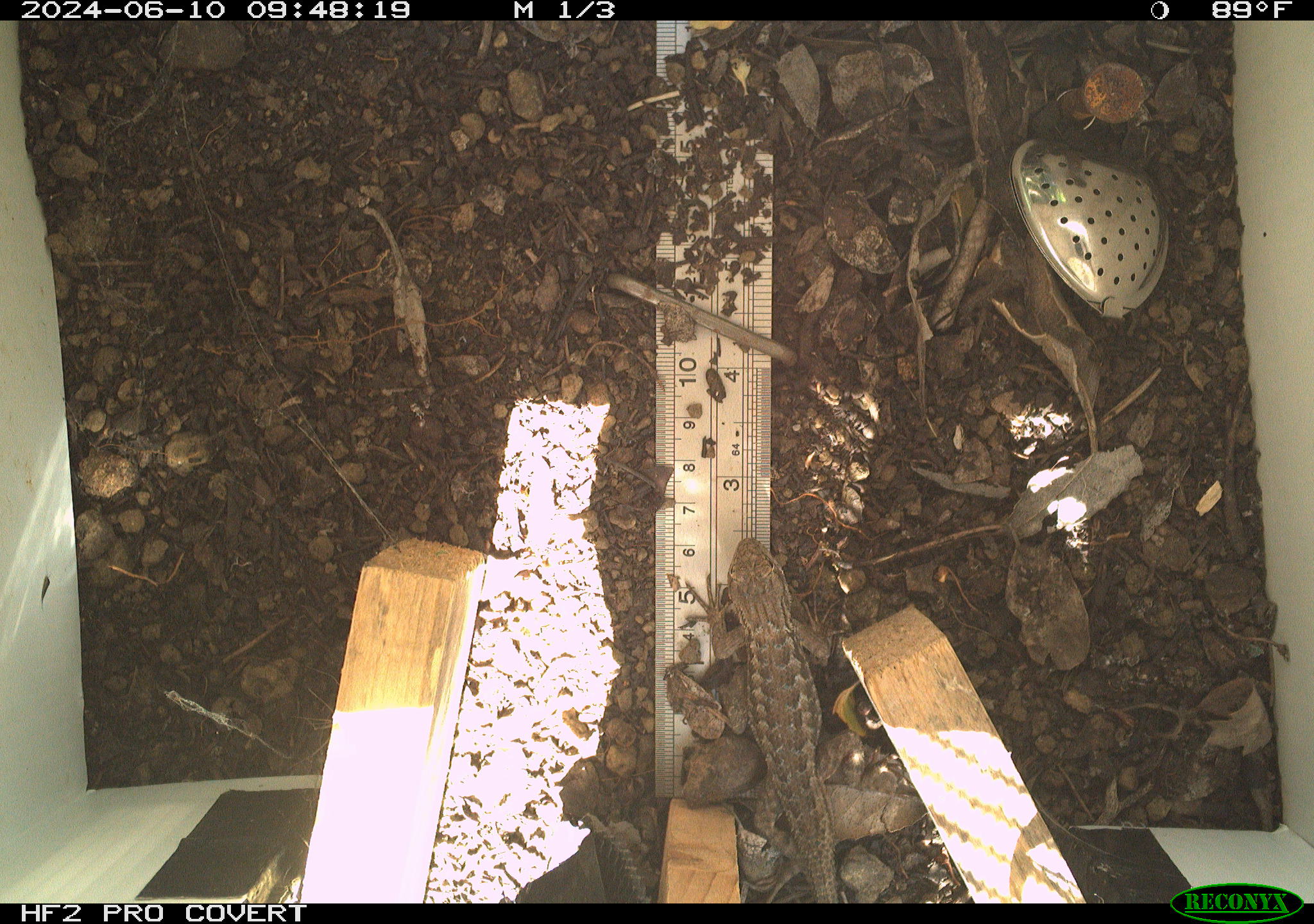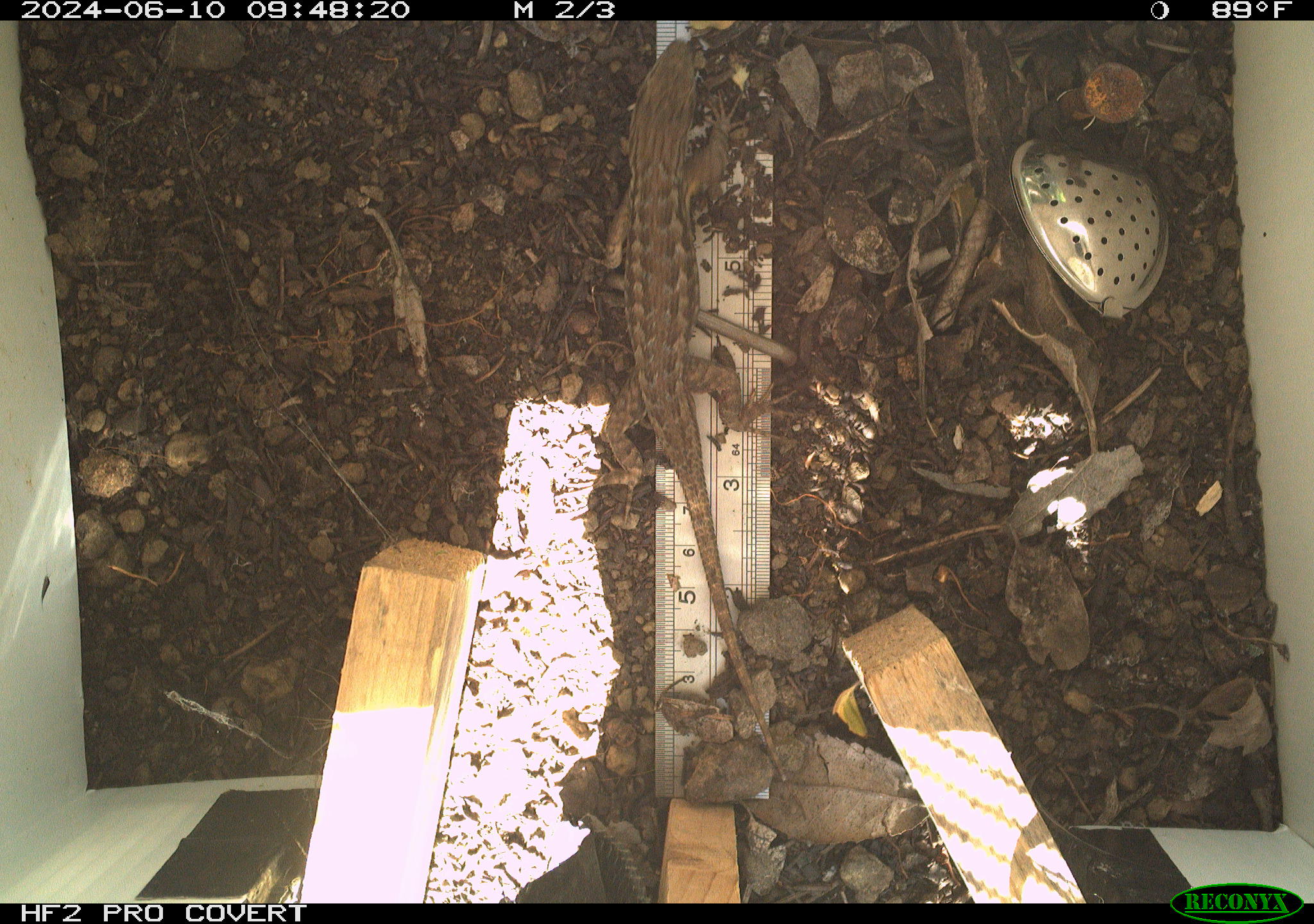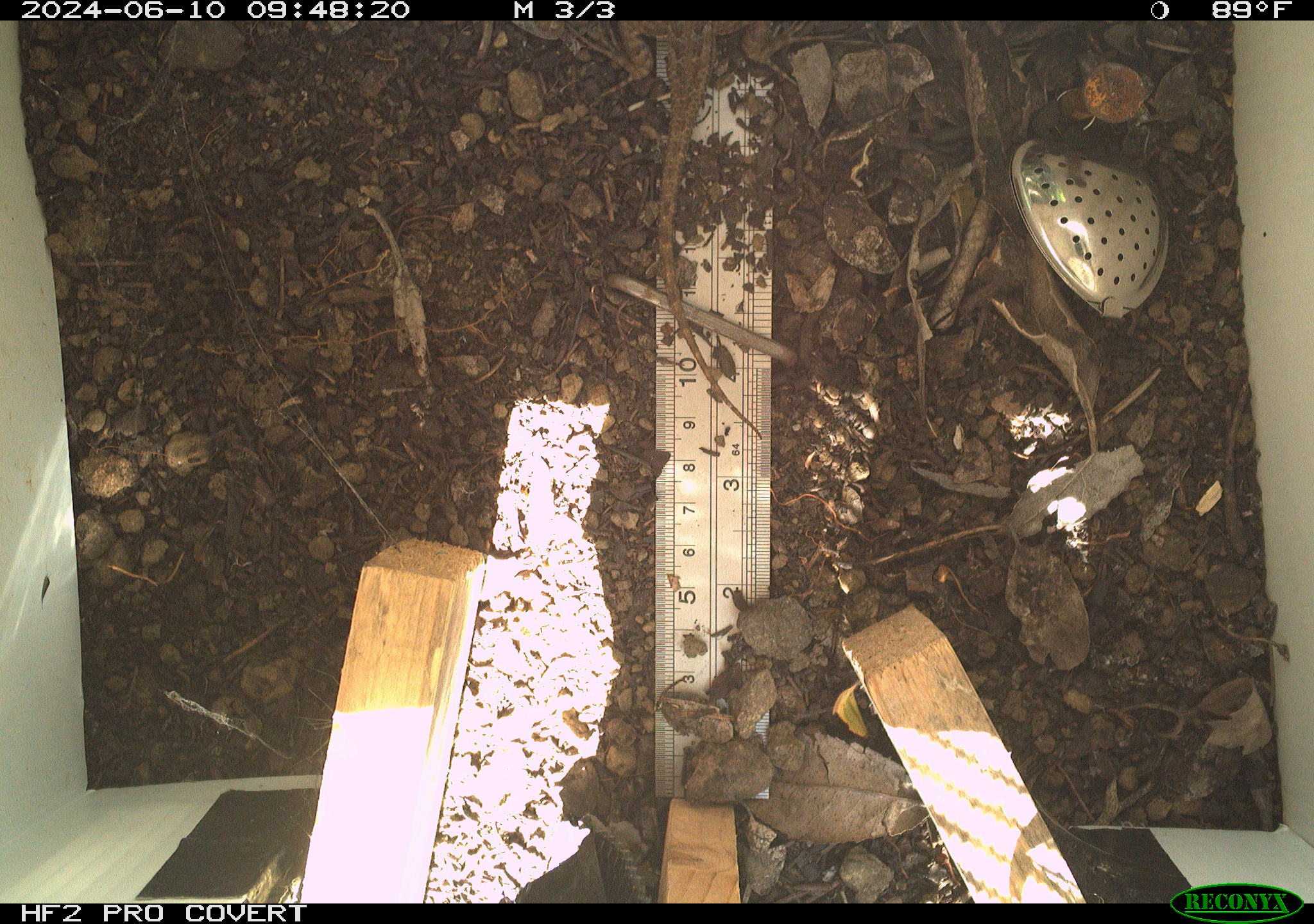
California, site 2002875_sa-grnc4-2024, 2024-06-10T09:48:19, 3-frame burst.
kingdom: Animalia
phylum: Chordata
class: Reptilia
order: Squamata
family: Phrynosomatidae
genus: Sceloporus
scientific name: Sceloporus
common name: spiny lizards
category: sceloporus species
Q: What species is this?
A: Sceloporus species (spiny lizards) (Sceloporus).